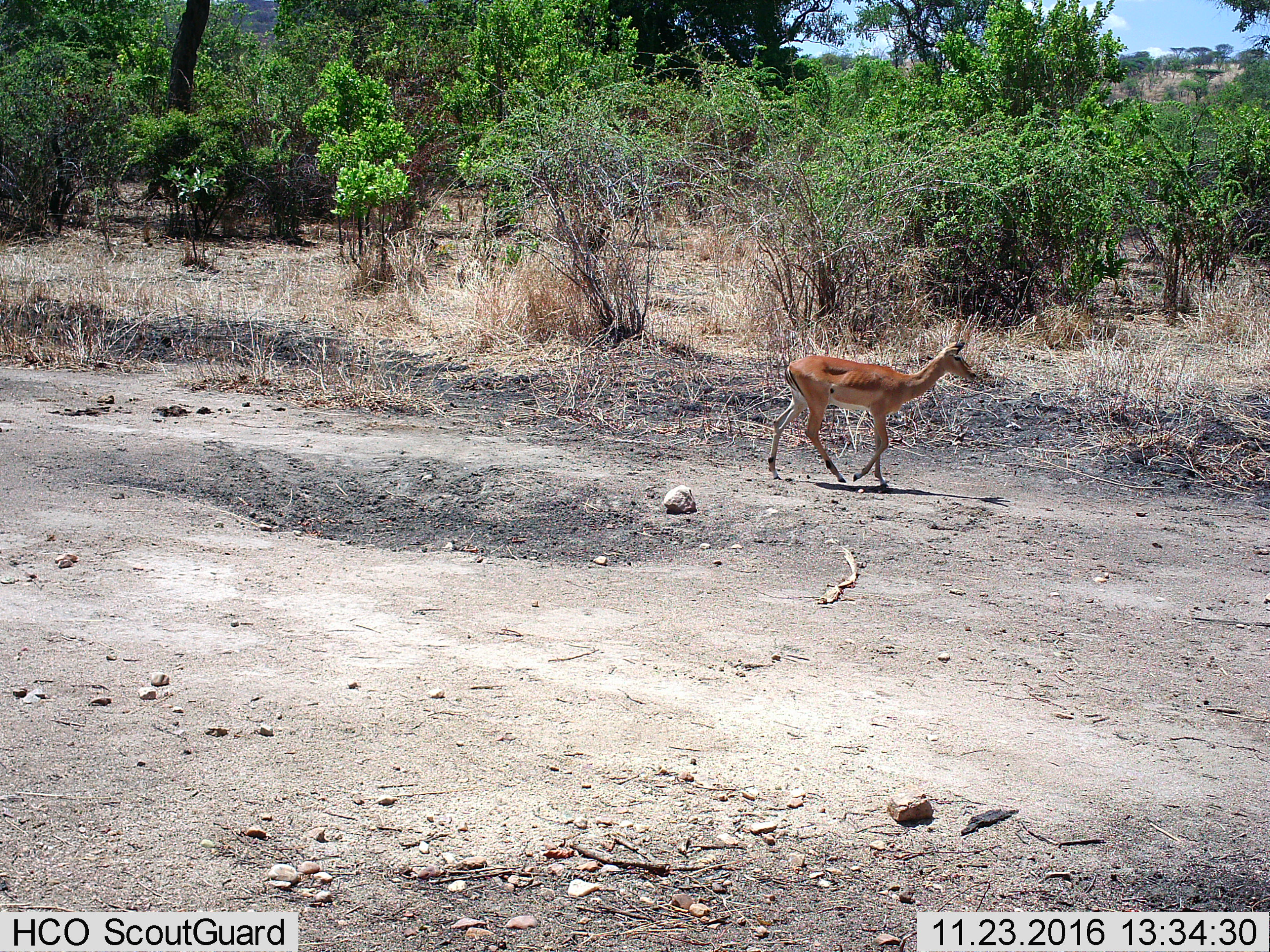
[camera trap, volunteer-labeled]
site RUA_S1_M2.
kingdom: Animalia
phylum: Chordata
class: Mammalia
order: Artiodactyla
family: Bovidae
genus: Aepyceros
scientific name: Aepyceros melampus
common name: impala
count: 1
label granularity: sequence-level